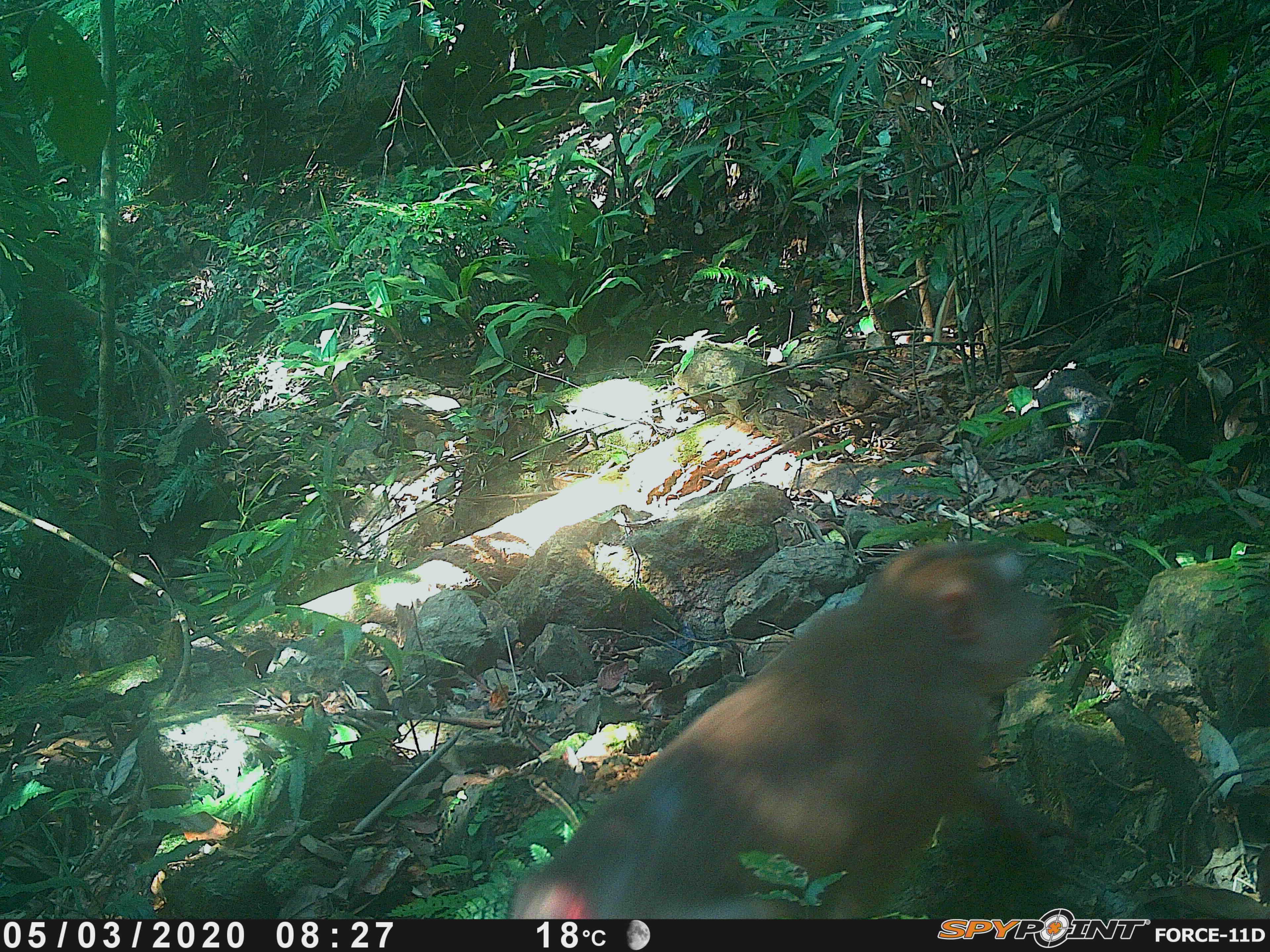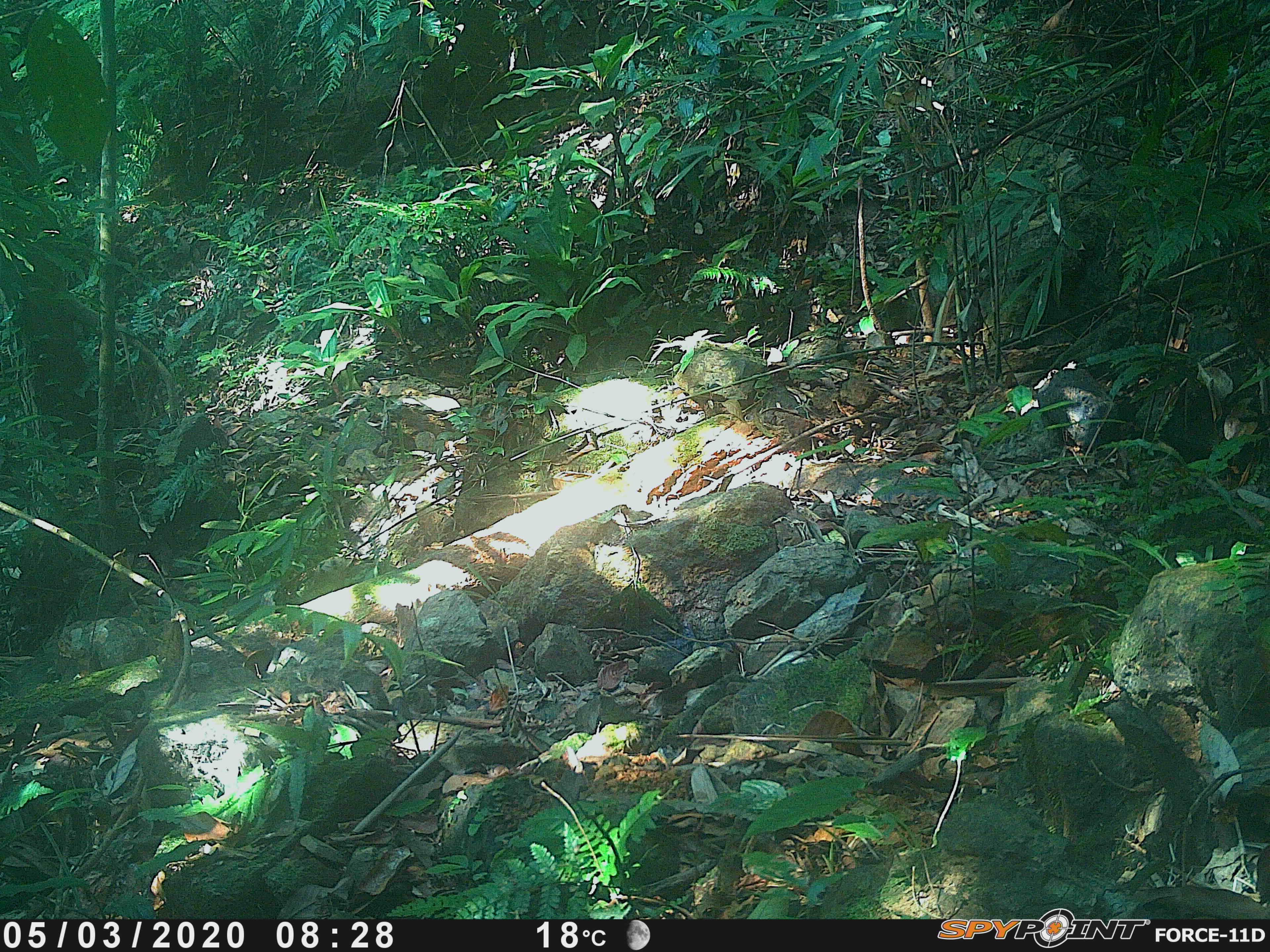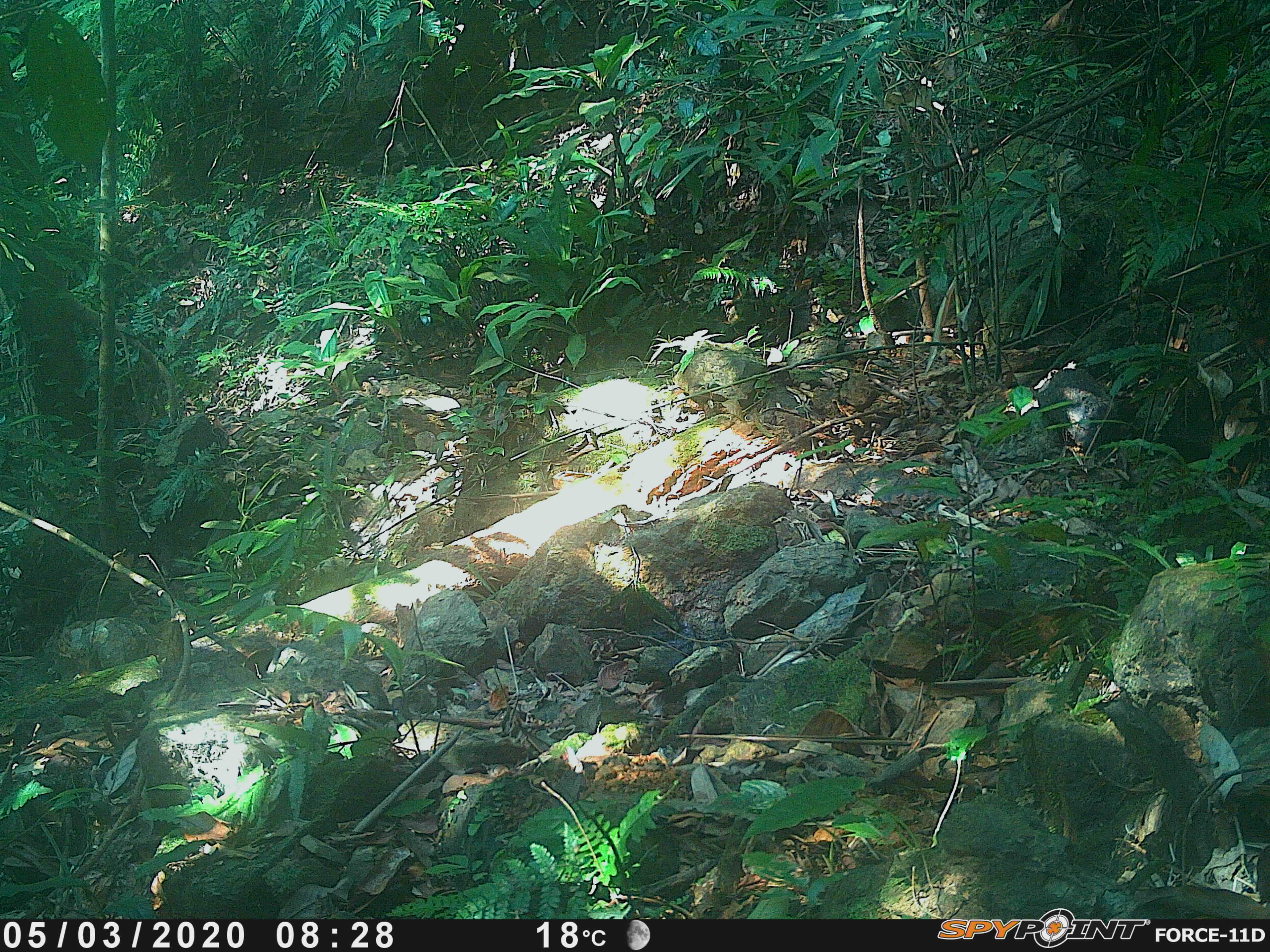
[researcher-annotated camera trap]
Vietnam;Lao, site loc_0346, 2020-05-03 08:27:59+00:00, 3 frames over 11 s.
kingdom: Animalia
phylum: Chordata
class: Mammalia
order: Primates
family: Cercopithecidae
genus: Macaca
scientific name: Macaca nemestrina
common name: pig-tailed macaque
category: pig tailed macaque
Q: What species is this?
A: Pig tailed macaque (pig-tailed macaque) (Macaca nemestrina).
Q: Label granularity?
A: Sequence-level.